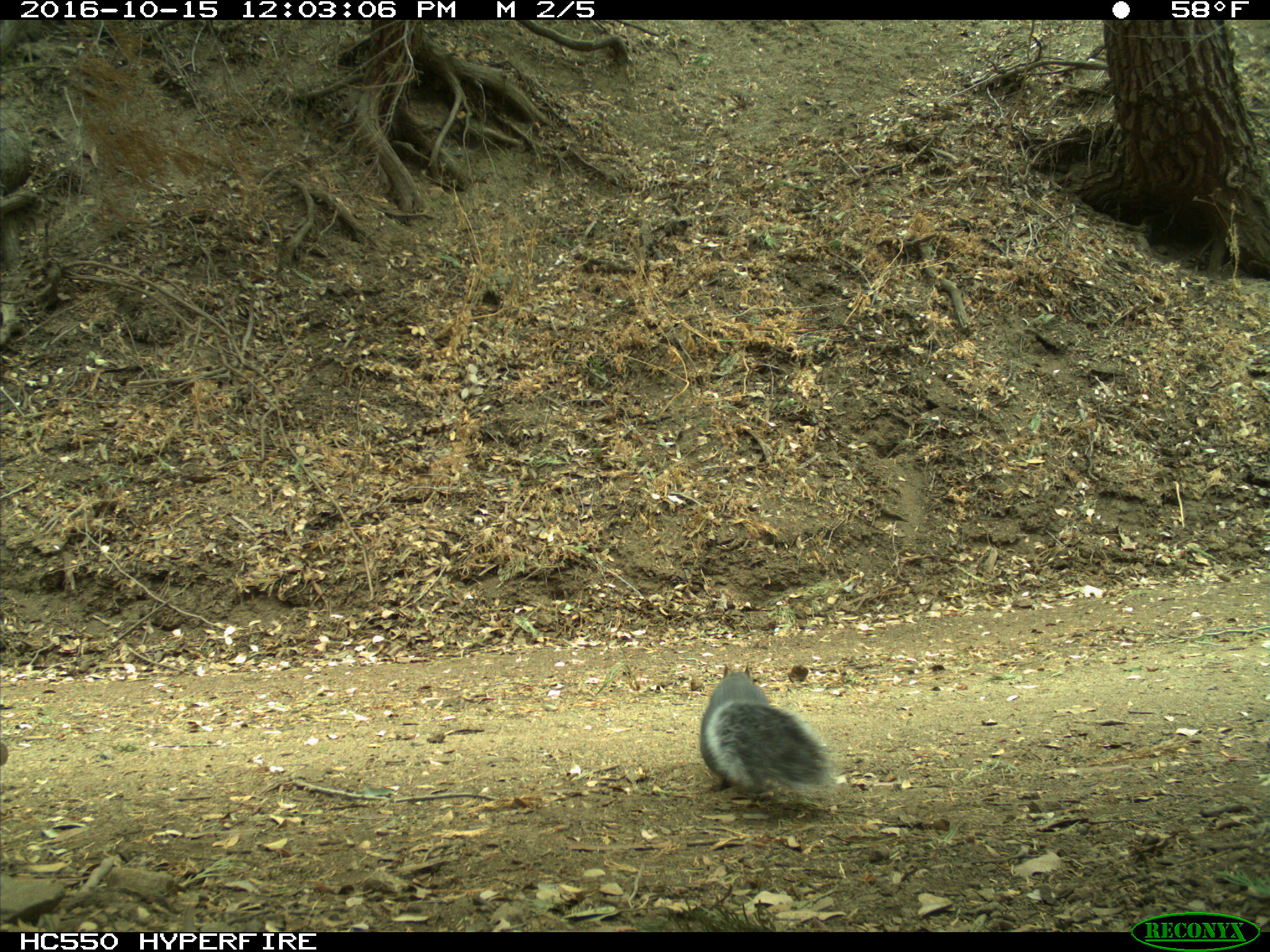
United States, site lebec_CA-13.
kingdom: Animalia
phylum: Chordata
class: Mammalia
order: Rodentia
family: Sciuridae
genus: Sciurus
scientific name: Sciurus carolinensis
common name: eastern gray squirrel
Sciurus carolinensis (eastern gray squirrel).